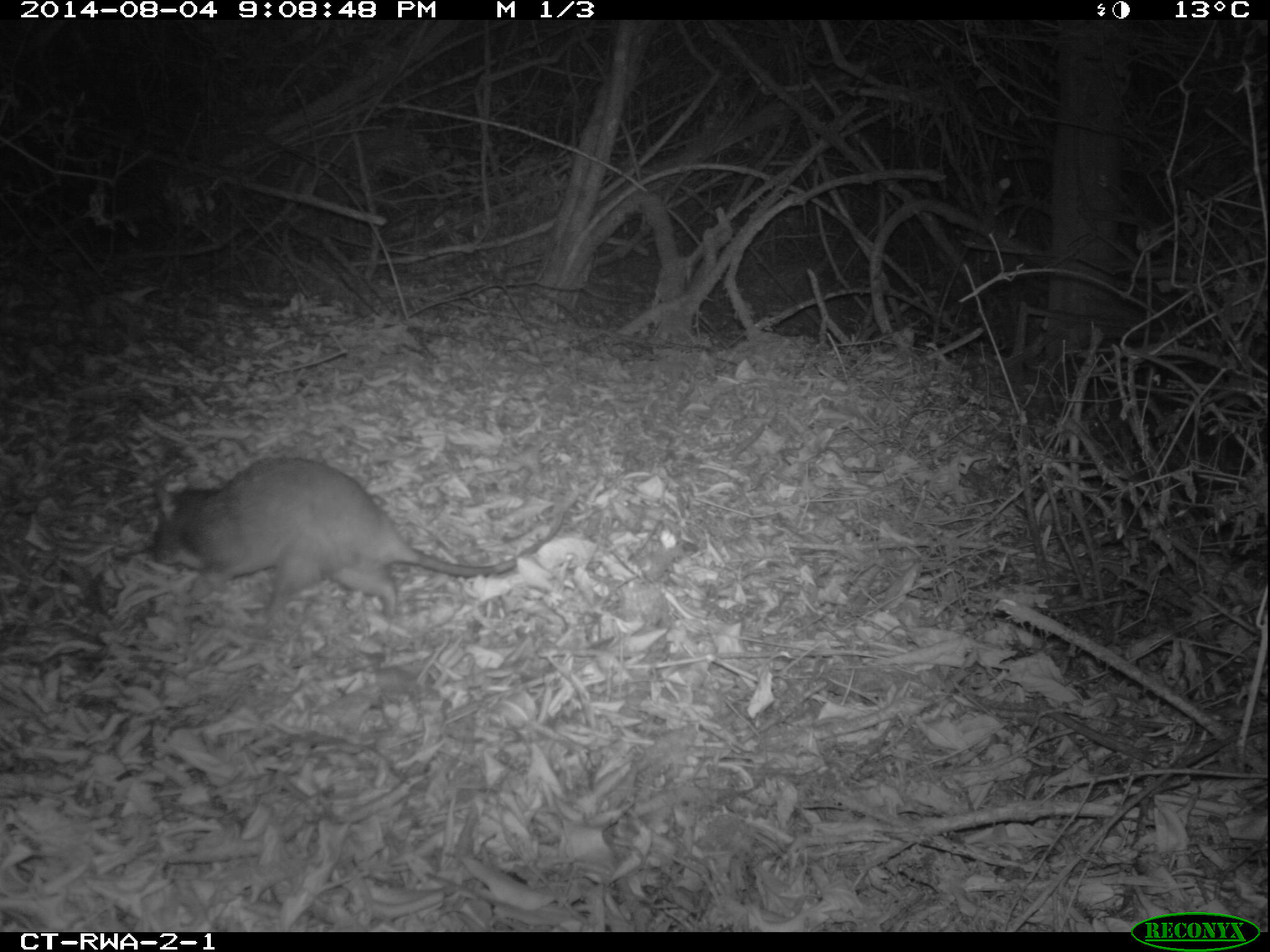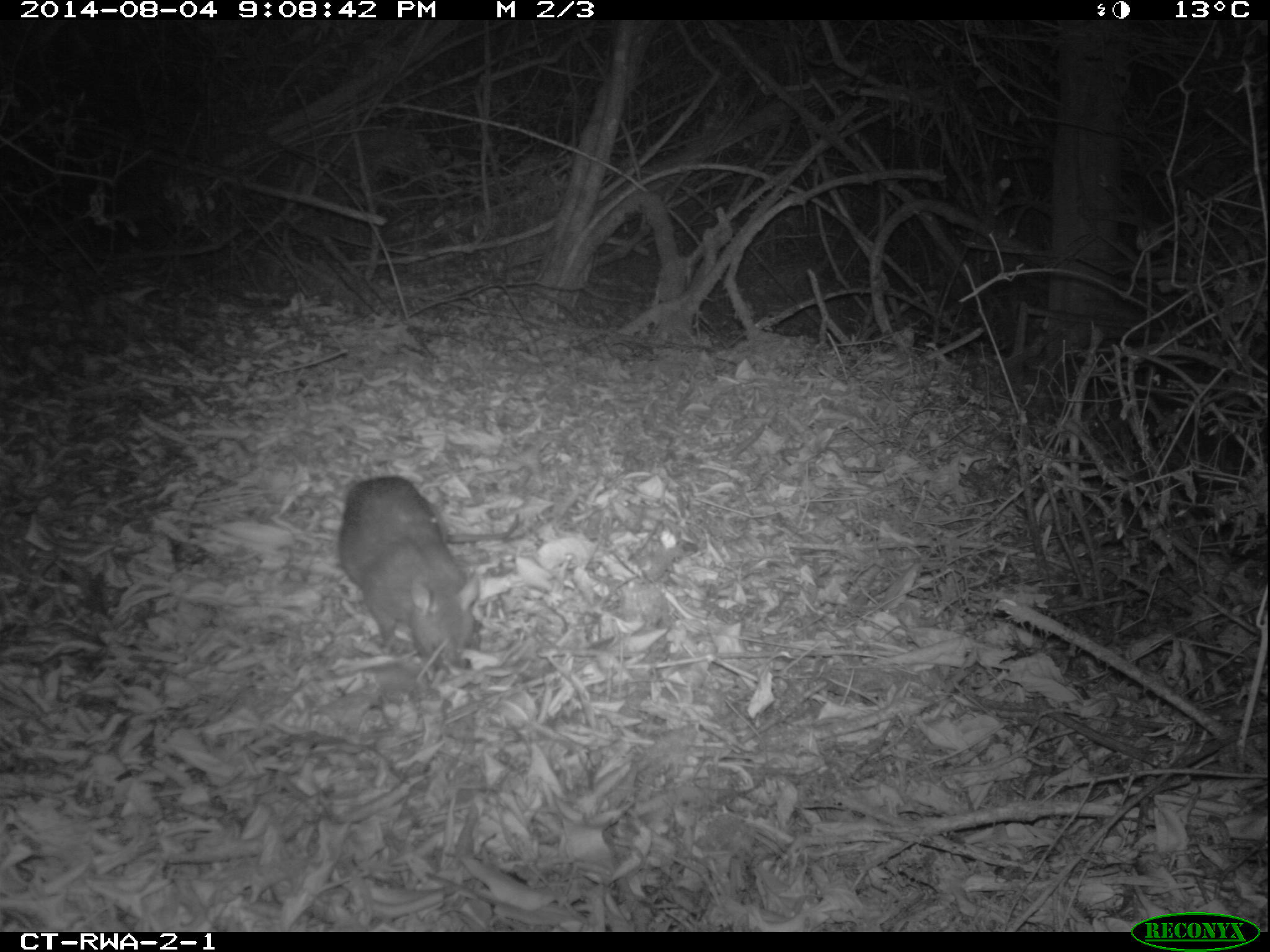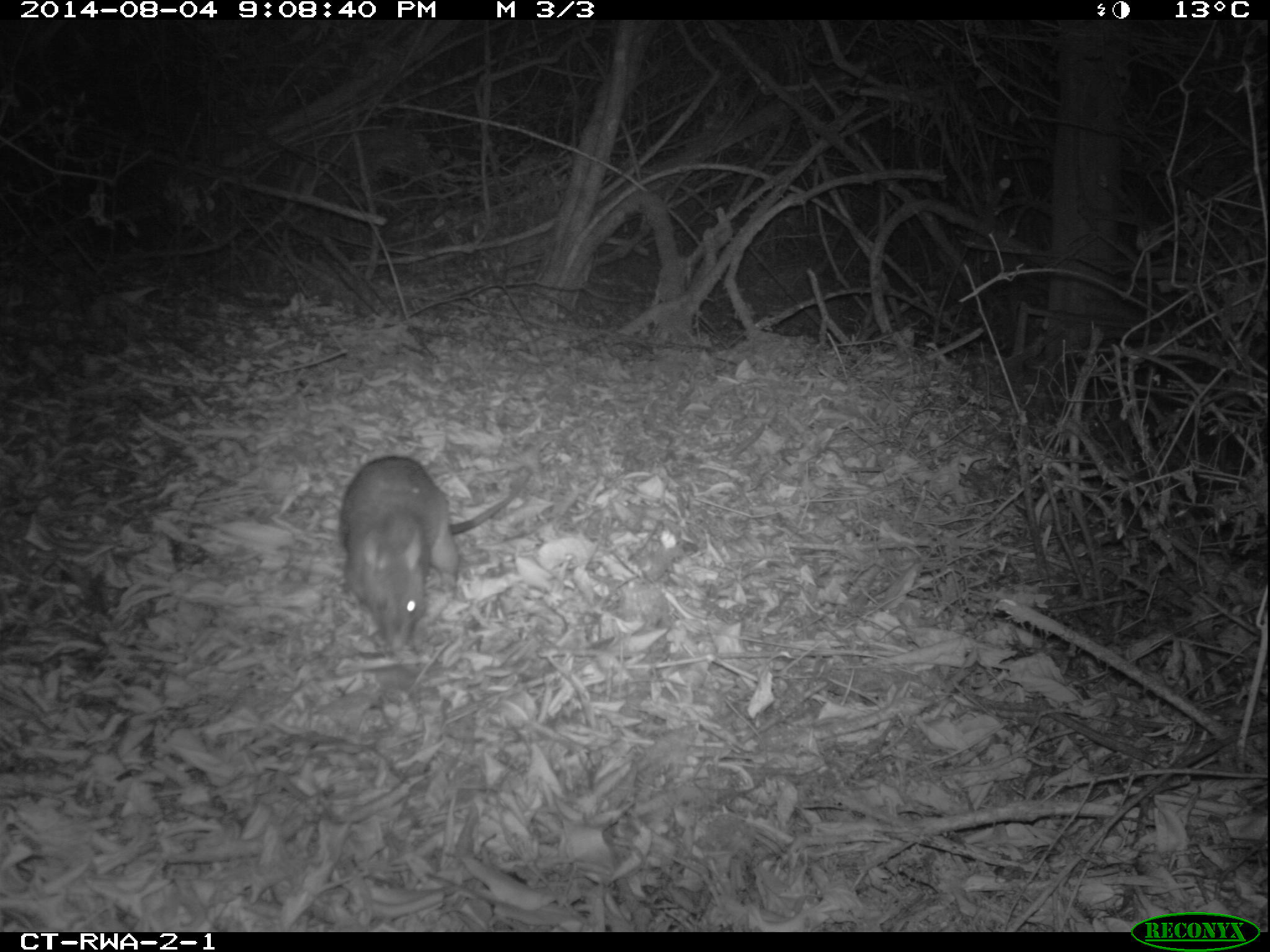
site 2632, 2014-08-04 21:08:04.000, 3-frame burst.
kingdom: Animalia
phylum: Chordata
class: Mammalia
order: Rodentia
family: Nesomyidae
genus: Cricetomys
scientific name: Cricetomys gambianus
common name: african giant pouched rat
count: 1